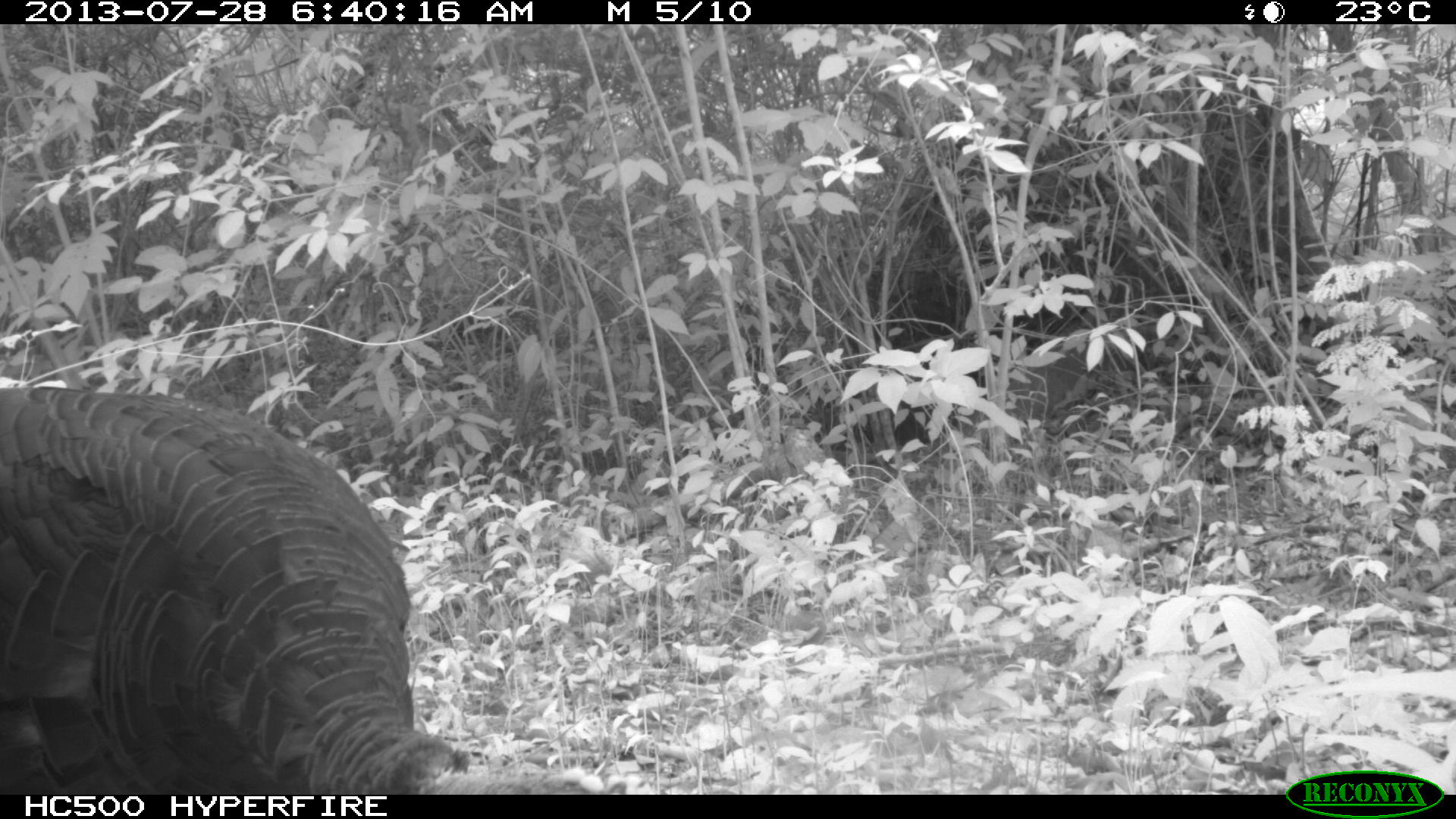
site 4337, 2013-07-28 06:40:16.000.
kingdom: Animalia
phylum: Chordata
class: Aves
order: Galliformes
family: Phasianidae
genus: Meleagris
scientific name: Meleagris ocellata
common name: ocellated turkey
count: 1